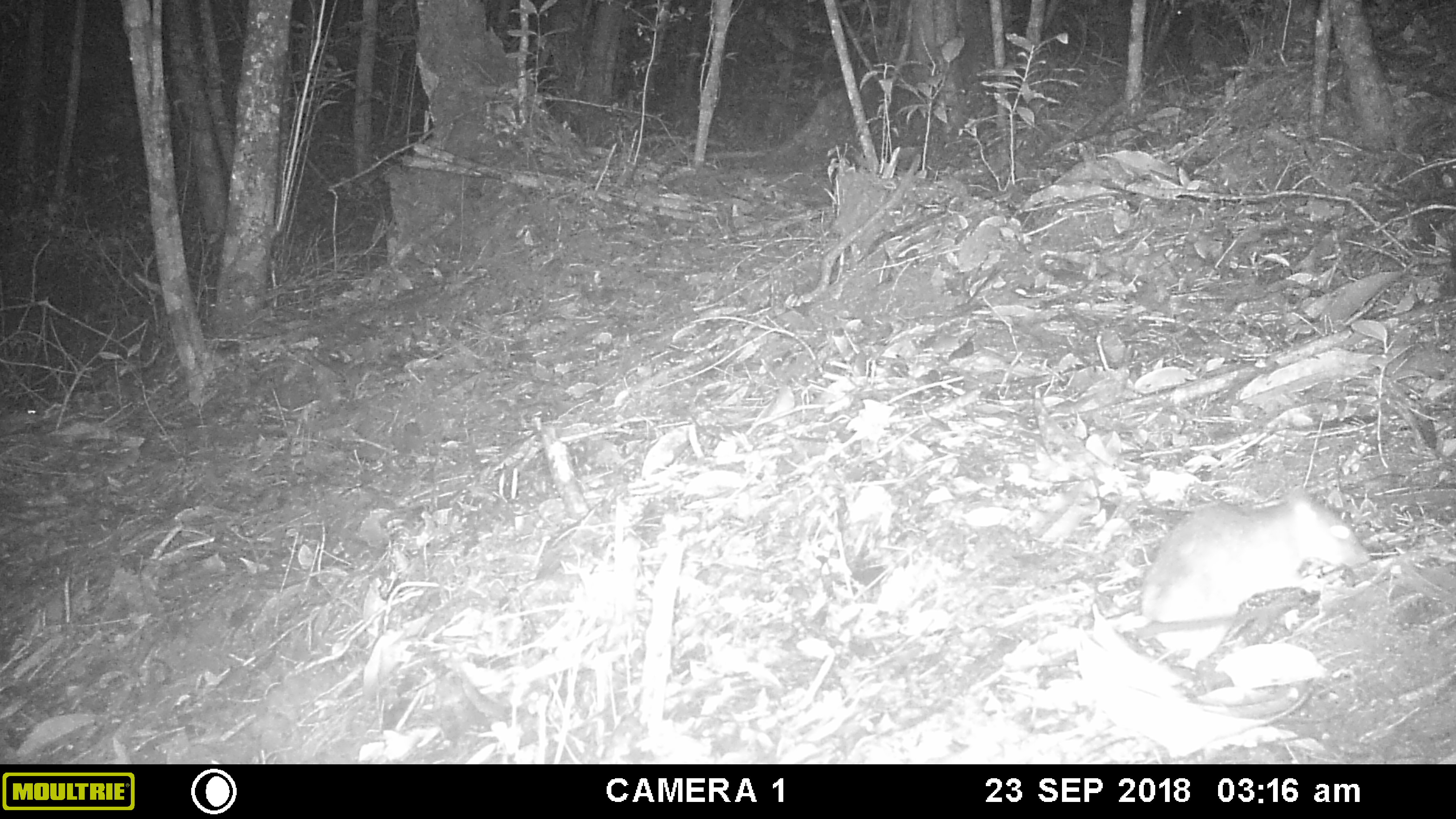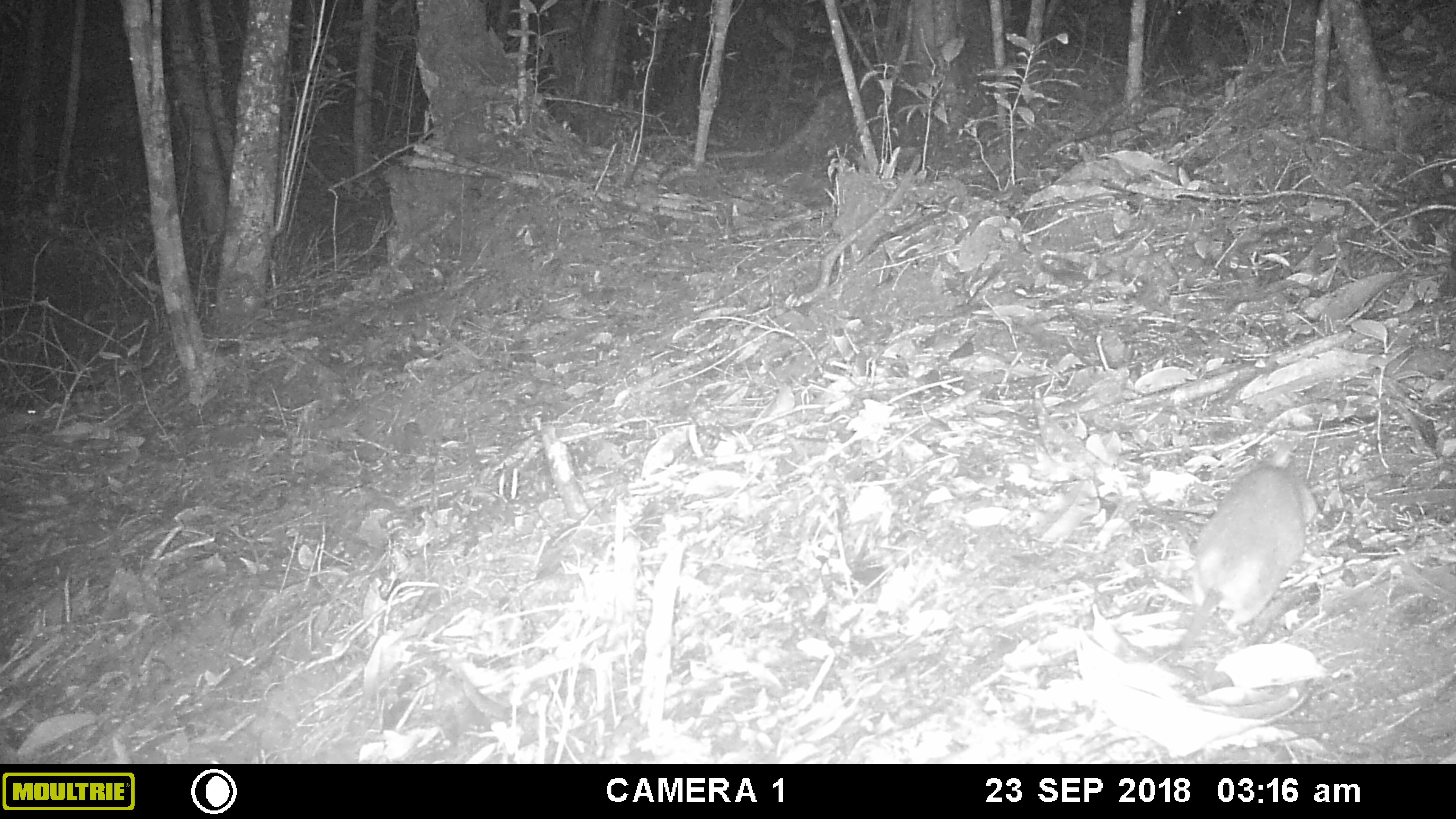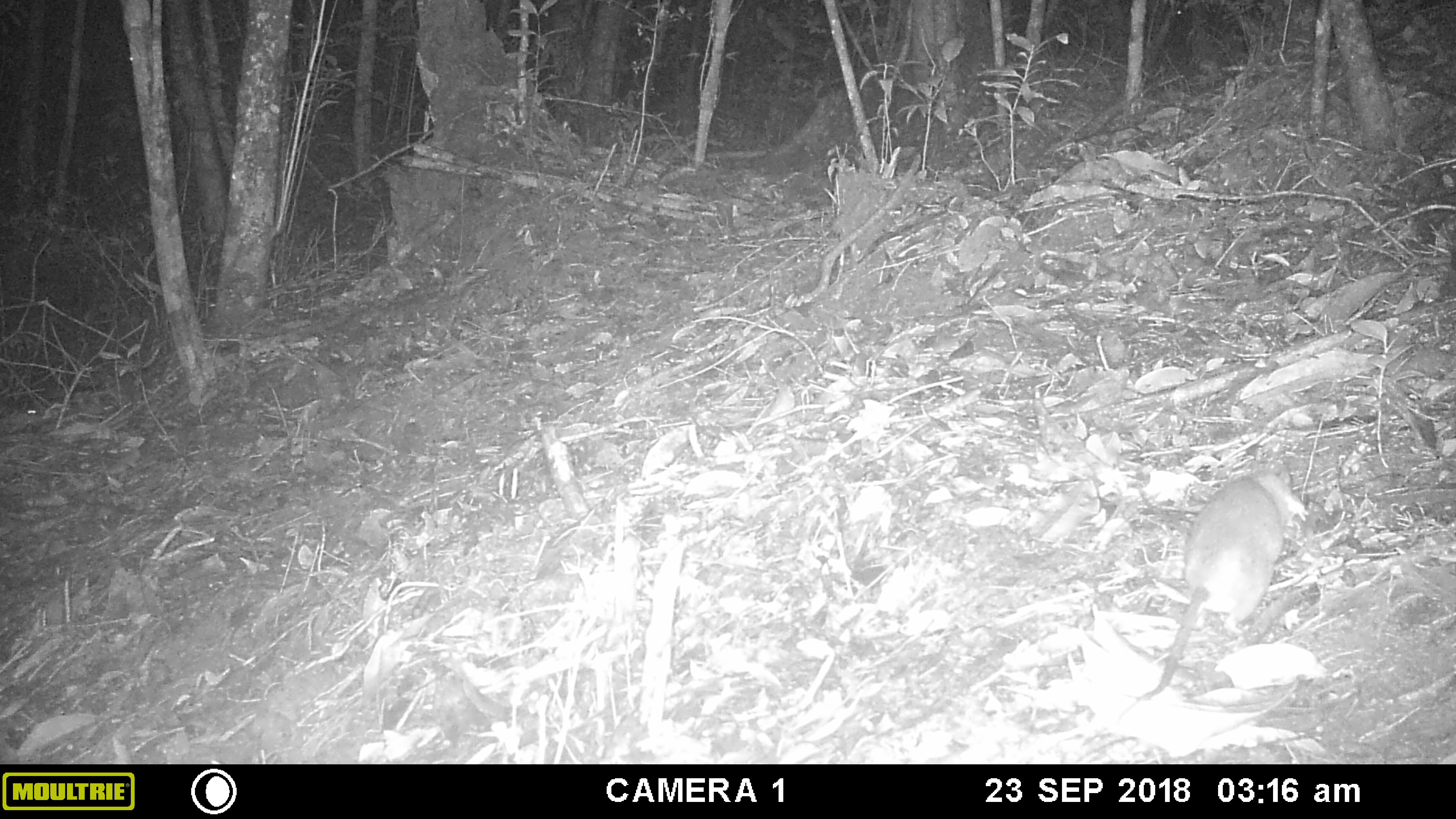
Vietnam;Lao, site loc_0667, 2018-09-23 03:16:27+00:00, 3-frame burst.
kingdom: Animalia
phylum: Chordata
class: Mammalia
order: Rodentia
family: Muridae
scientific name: Muridae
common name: old-world mice and rats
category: unidentified murid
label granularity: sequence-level